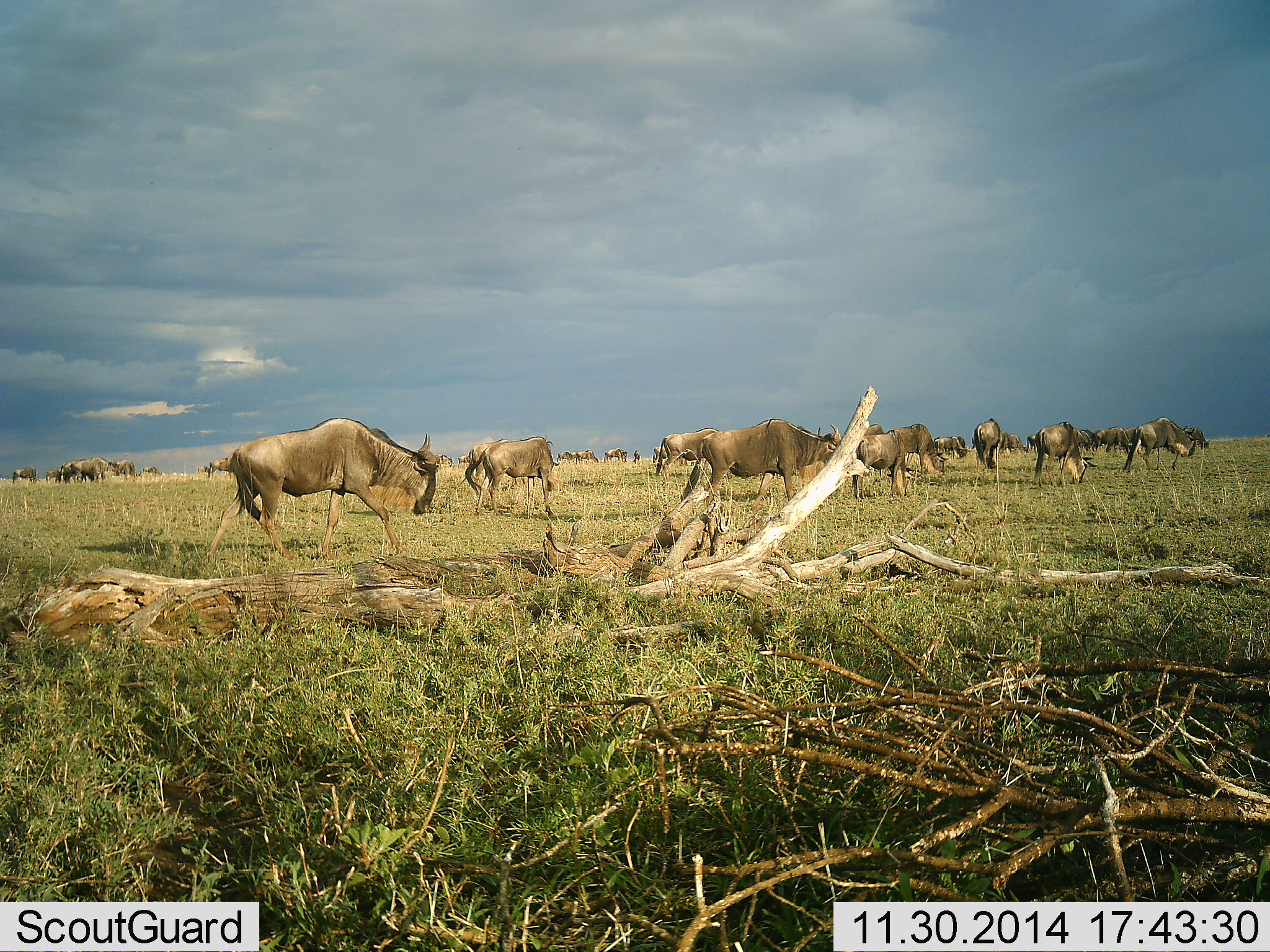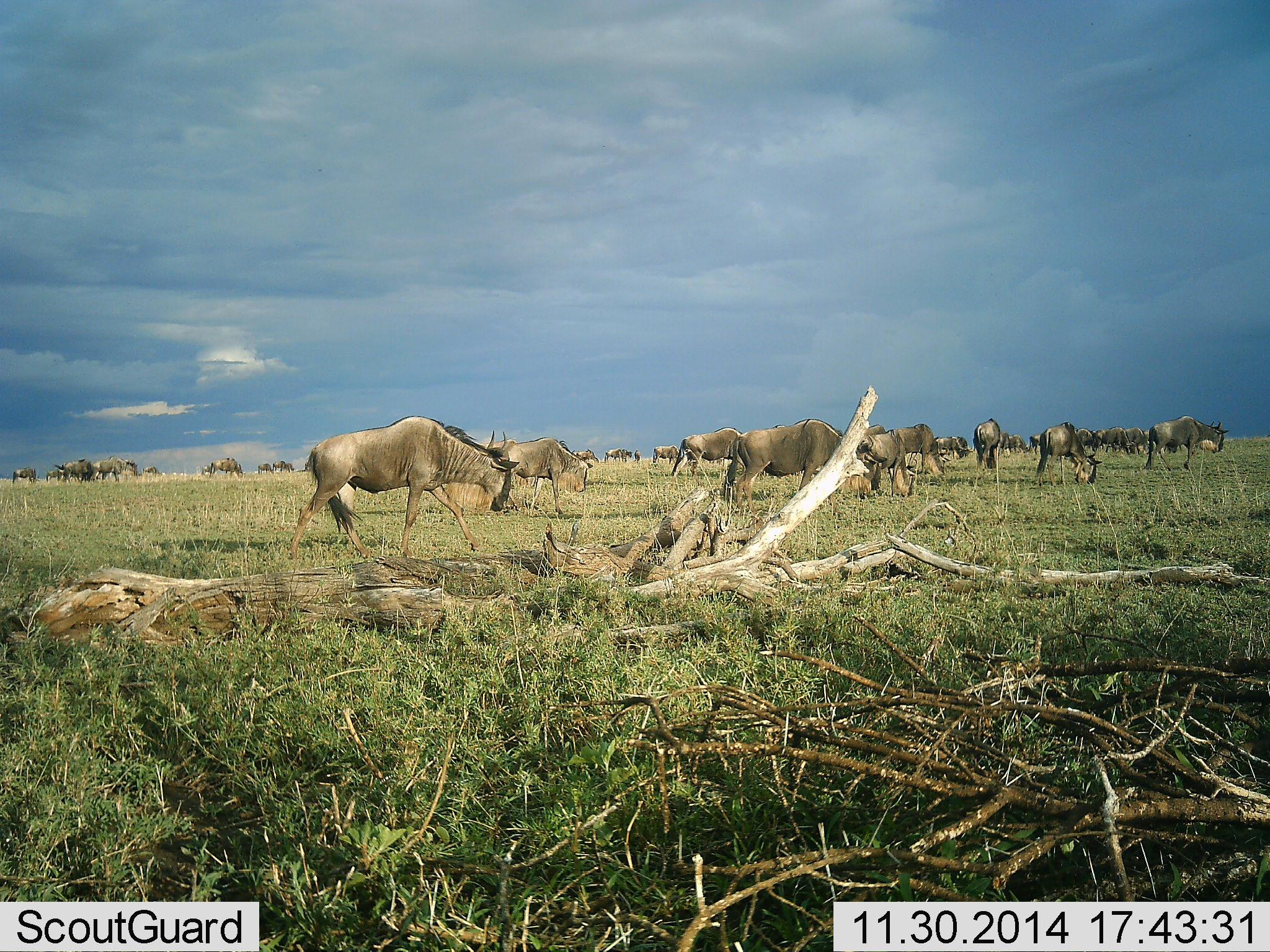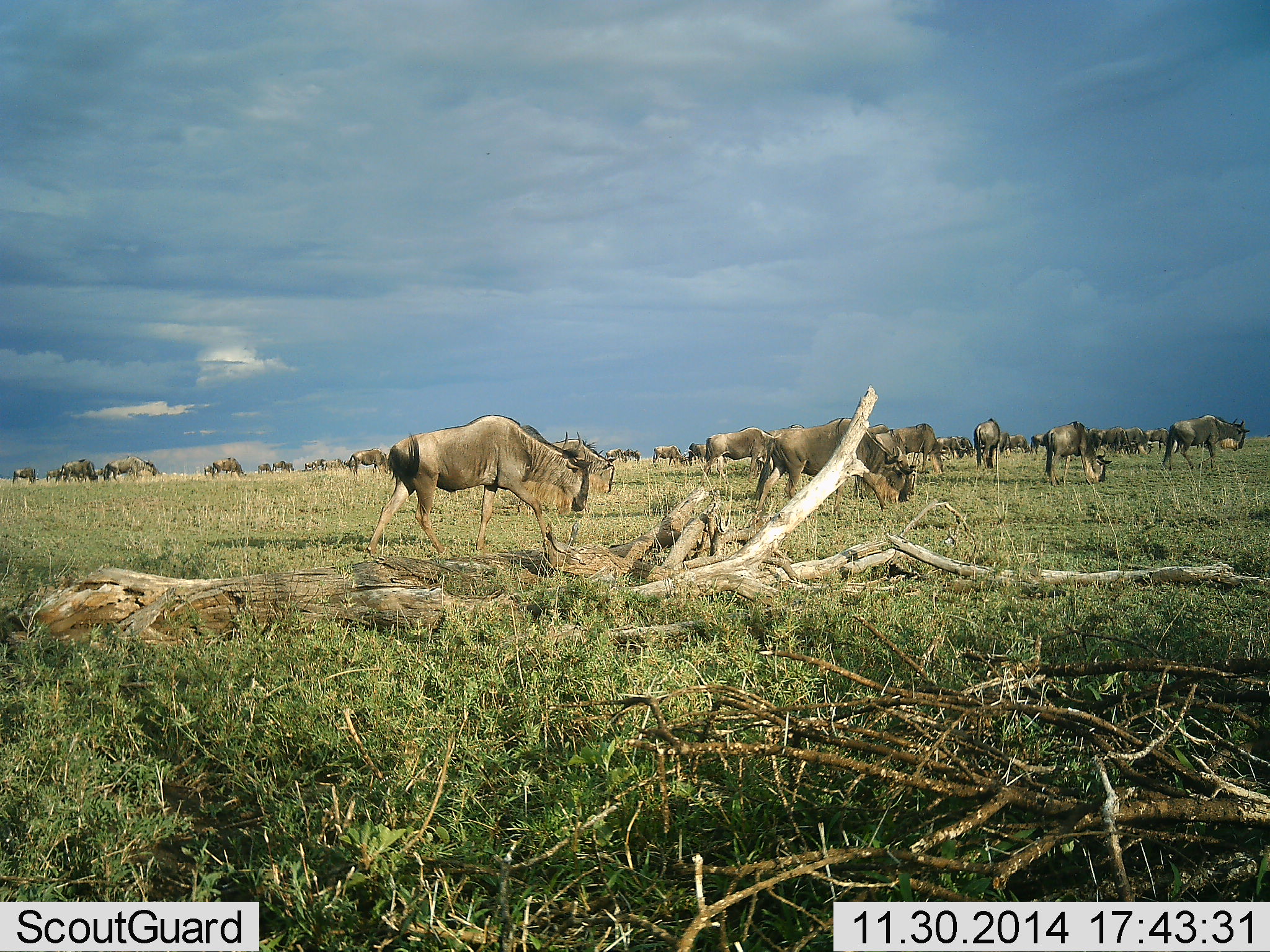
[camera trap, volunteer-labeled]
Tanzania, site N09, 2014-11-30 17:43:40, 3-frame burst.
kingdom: Animalia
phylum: Chordata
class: Mammalia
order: Artiodactyla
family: Bovidae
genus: Connochaetes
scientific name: Connochaetes taurinus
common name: blue wildebeest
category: wildebeest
Wildebeest (blue wildebeest) (Connochaetes taurinus), count 11-50. Behavior (volunteer vote fractions): standing 30%, resting 0%, moving 80%, interacting 0%. Young present (vote fraction): 0%. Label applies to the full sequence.